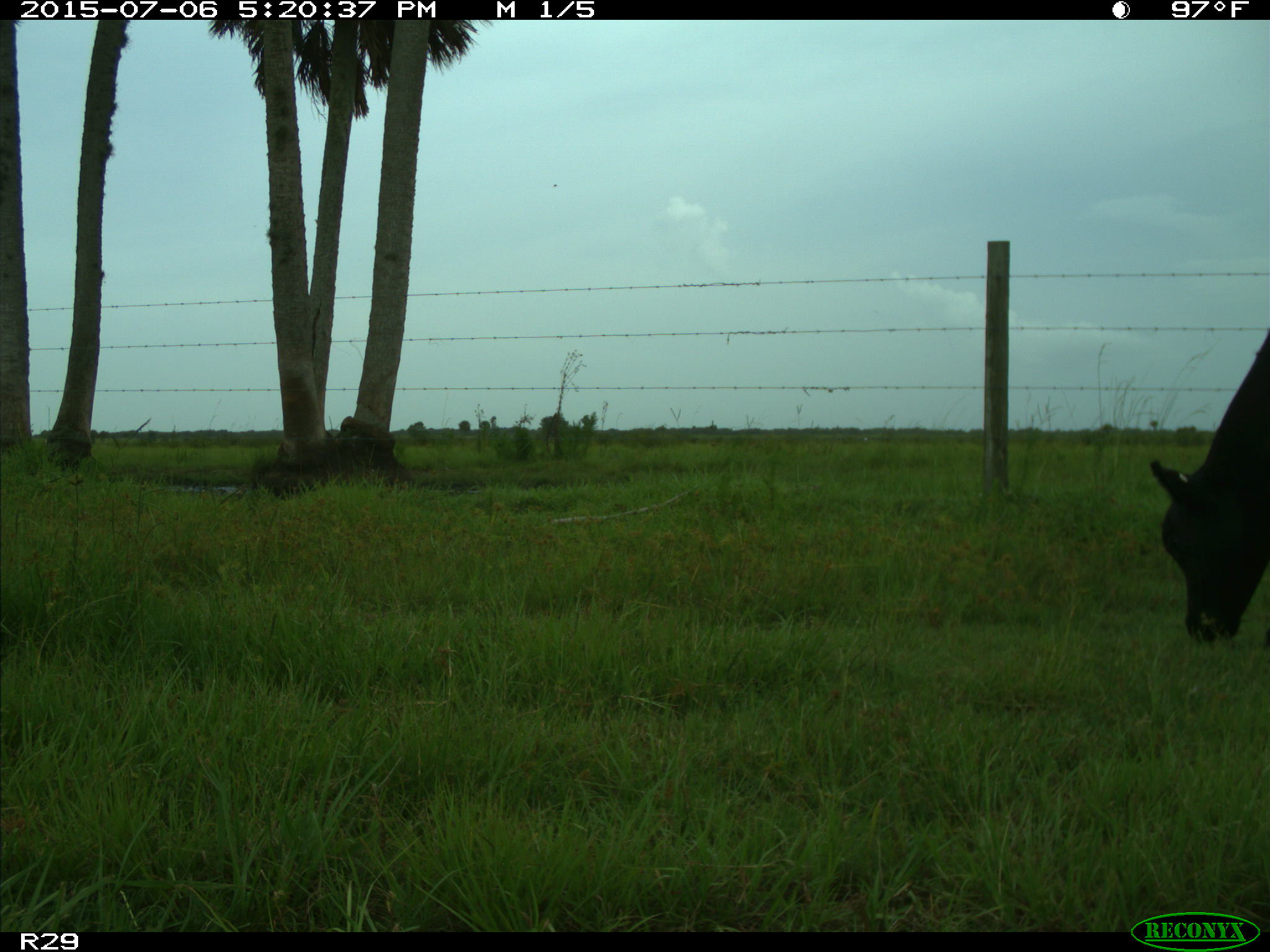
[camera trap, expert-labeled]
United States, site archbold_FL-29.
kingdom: Animalia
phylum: Chordata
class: Mammalia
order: Artiodactyla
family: Bovidae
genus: Bos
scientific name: Bos taurus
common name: domestic cow